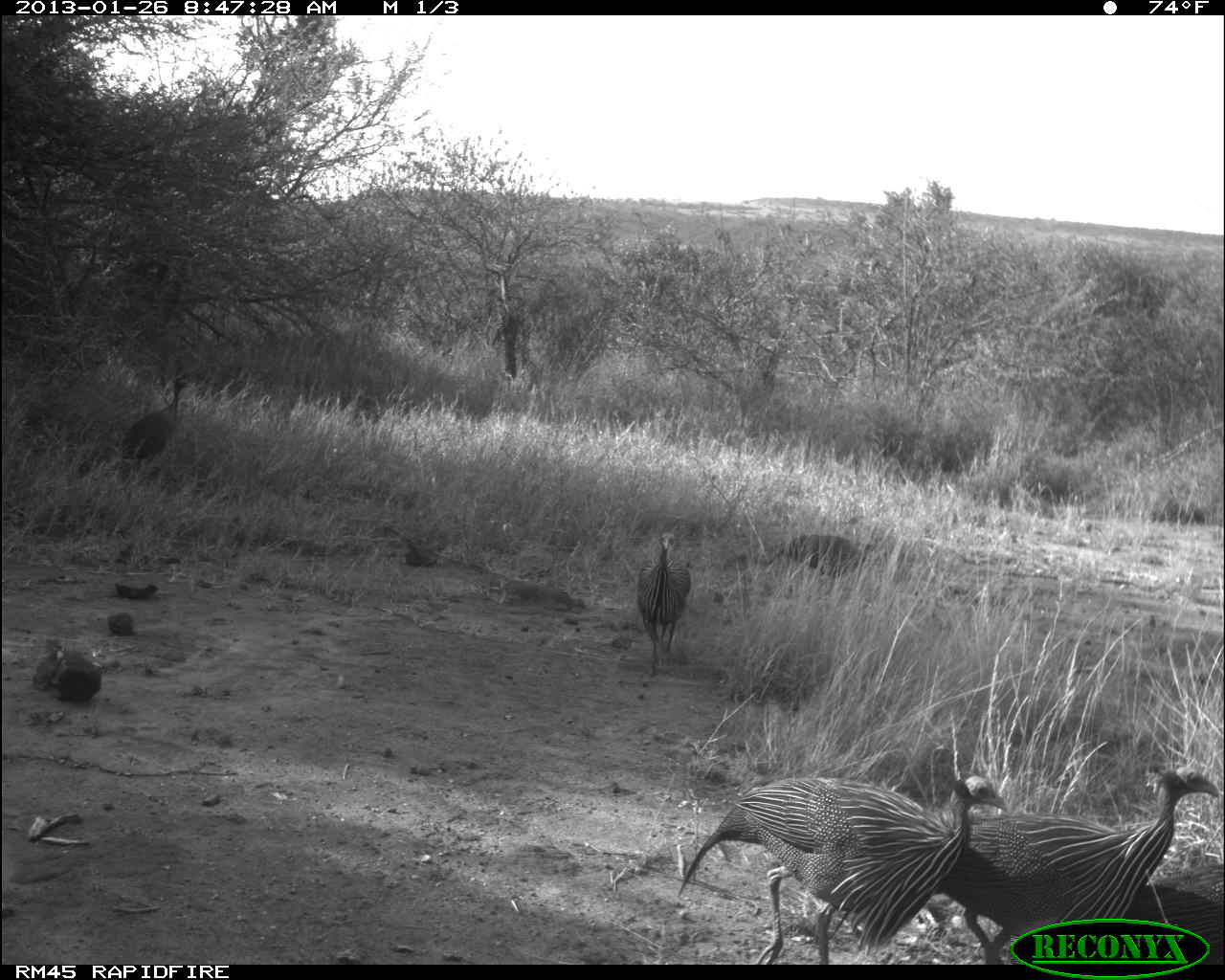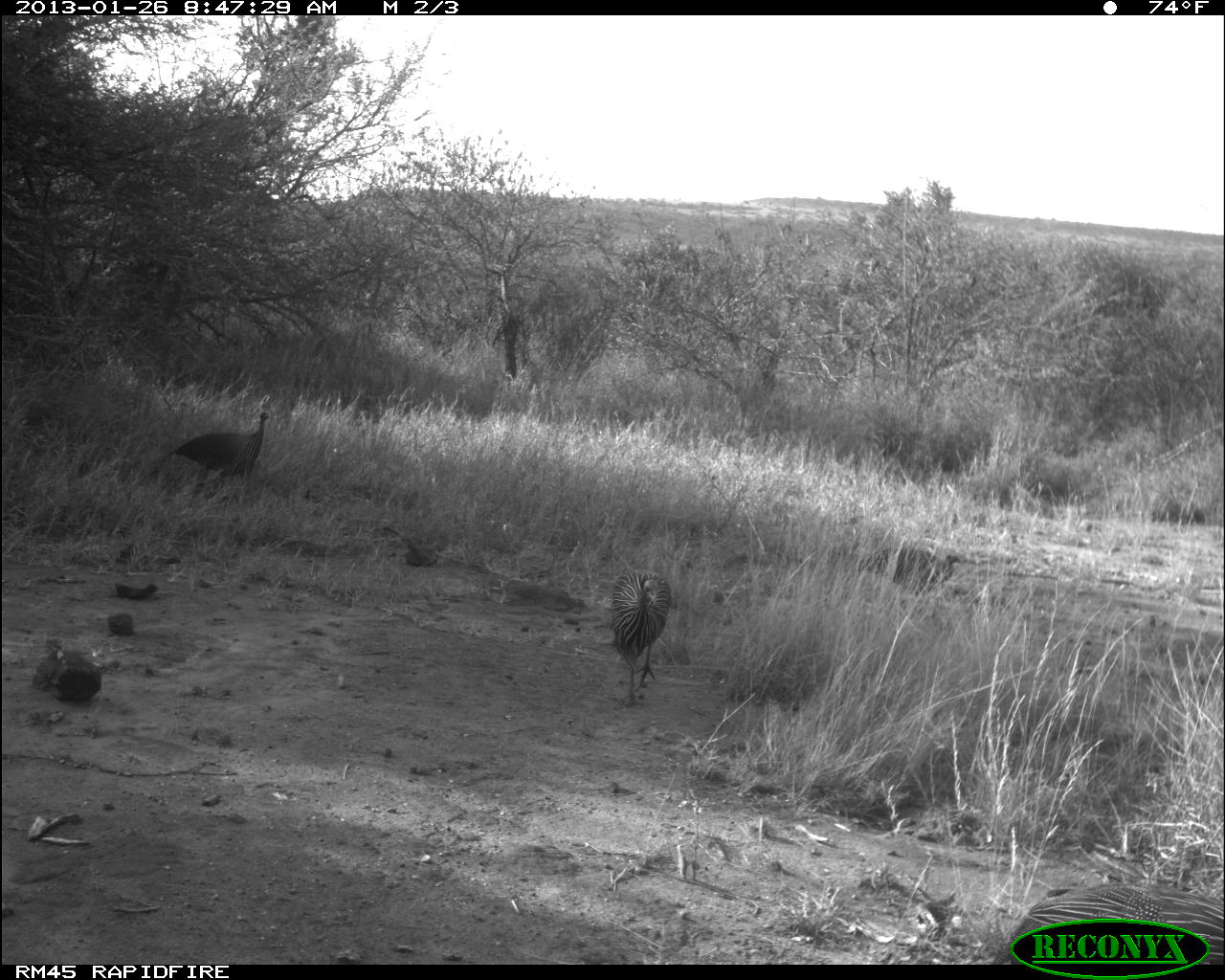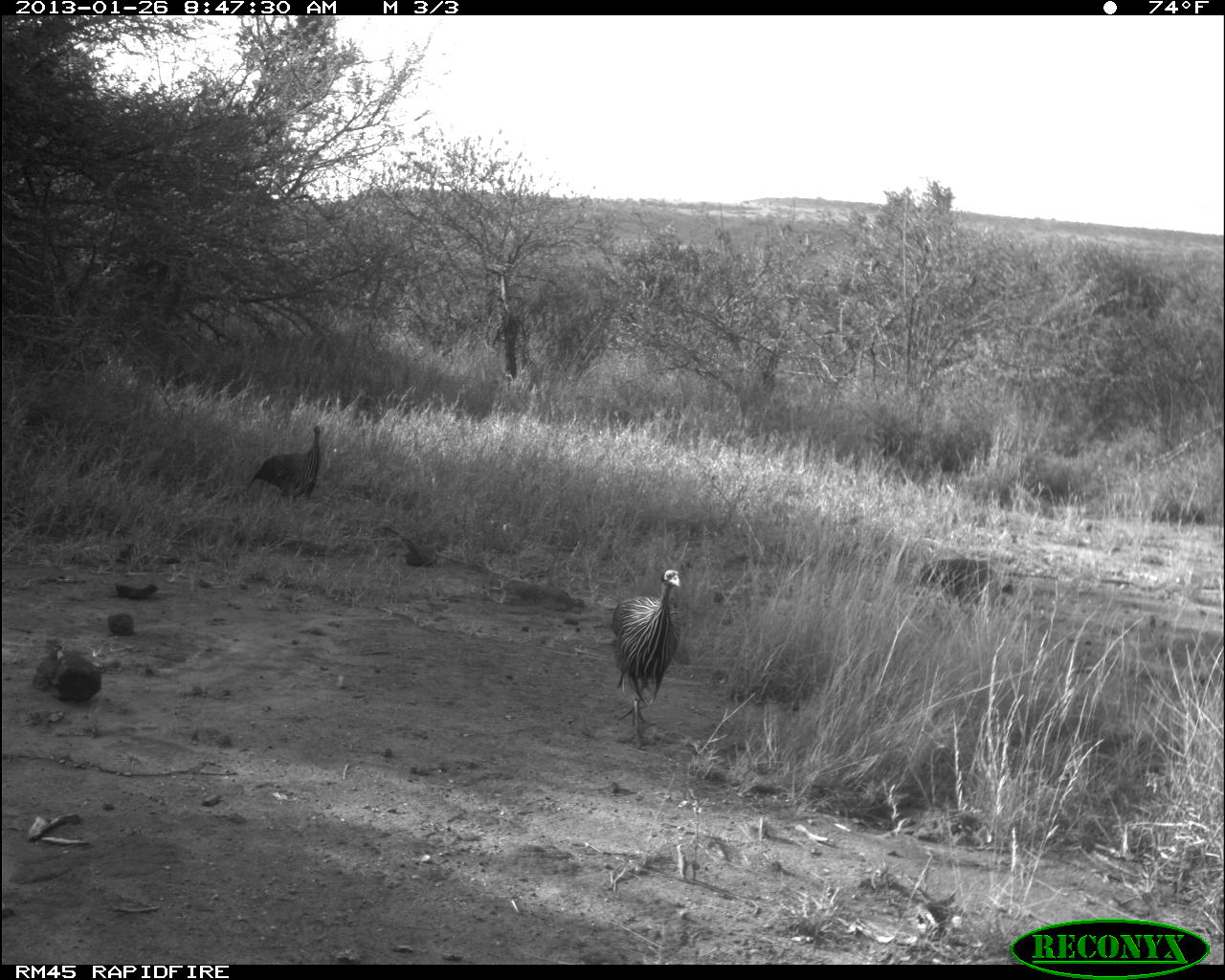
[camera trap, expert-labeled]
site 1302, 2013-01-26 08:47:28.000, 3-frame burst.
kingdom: Animalia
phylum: Chordata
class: Aves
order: Galliformes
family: Numididae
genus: Acryllium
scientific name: Acryllium vulturinum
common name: vulturine guineafowl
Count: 6.